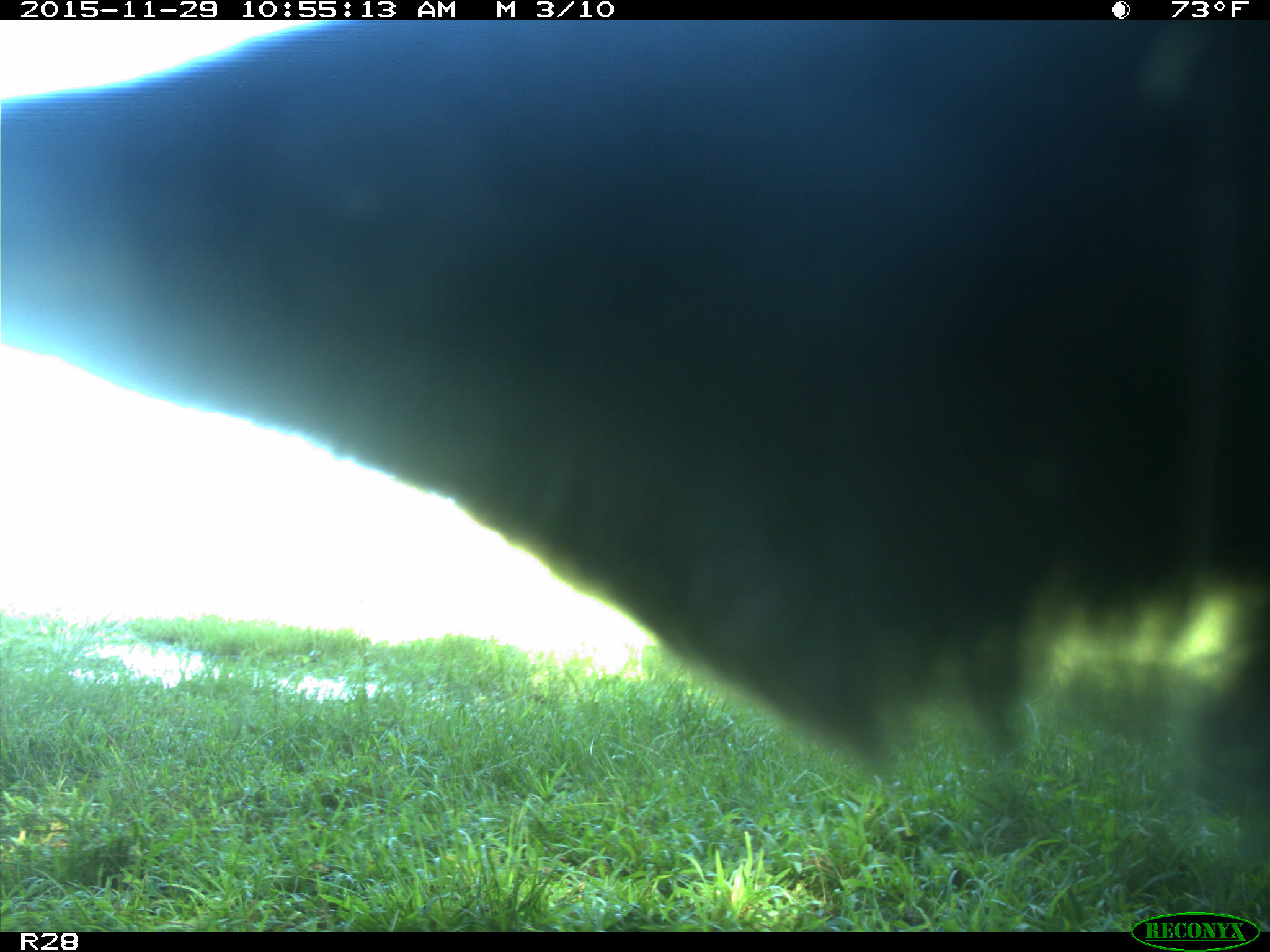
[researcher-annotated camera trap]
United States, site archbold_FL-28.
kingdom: Animalia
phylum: Chordata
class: Mammalia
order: Artiodactyla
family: Bovidae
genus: Bos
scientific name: Bos taurus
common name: domestic cow